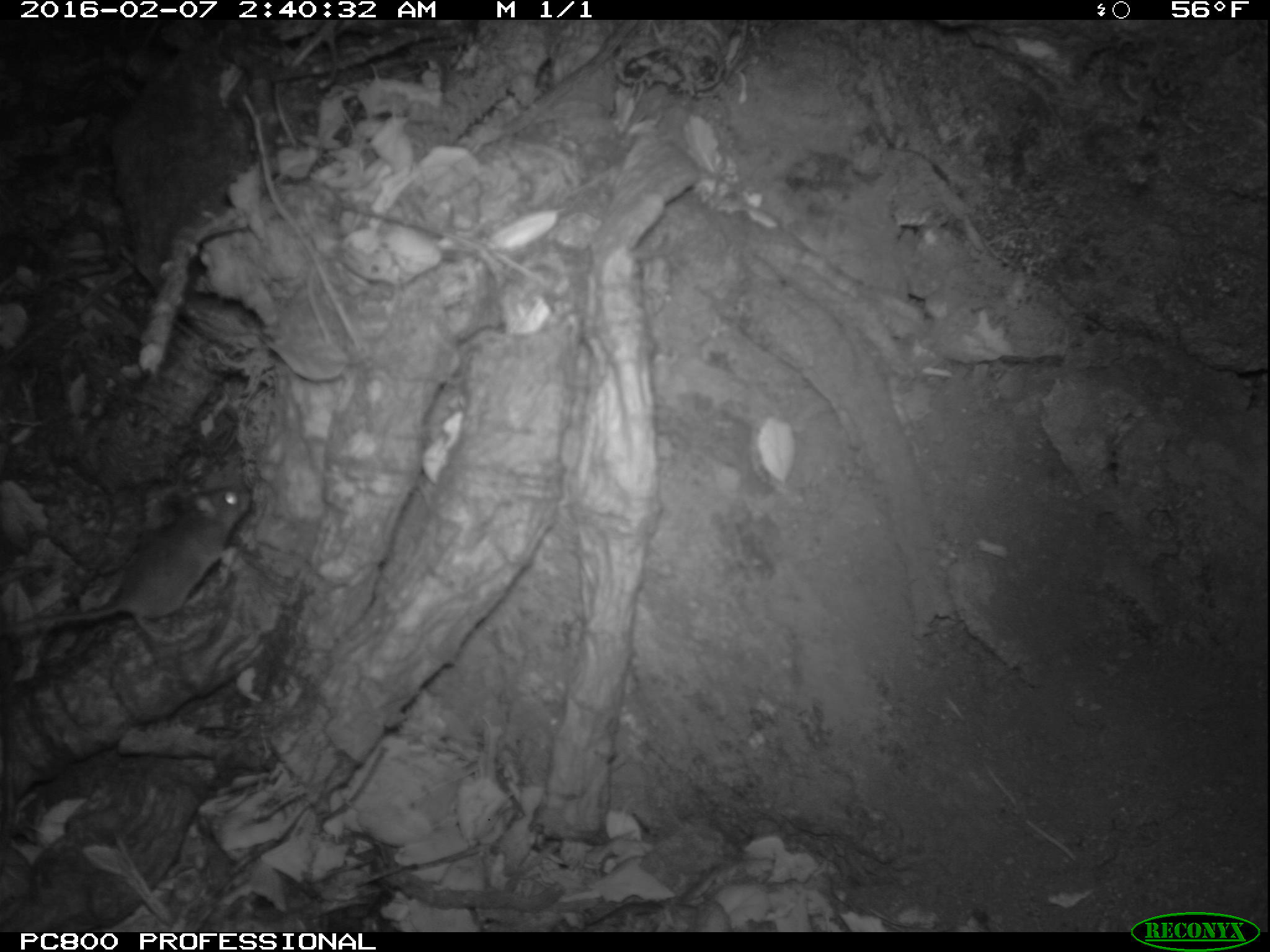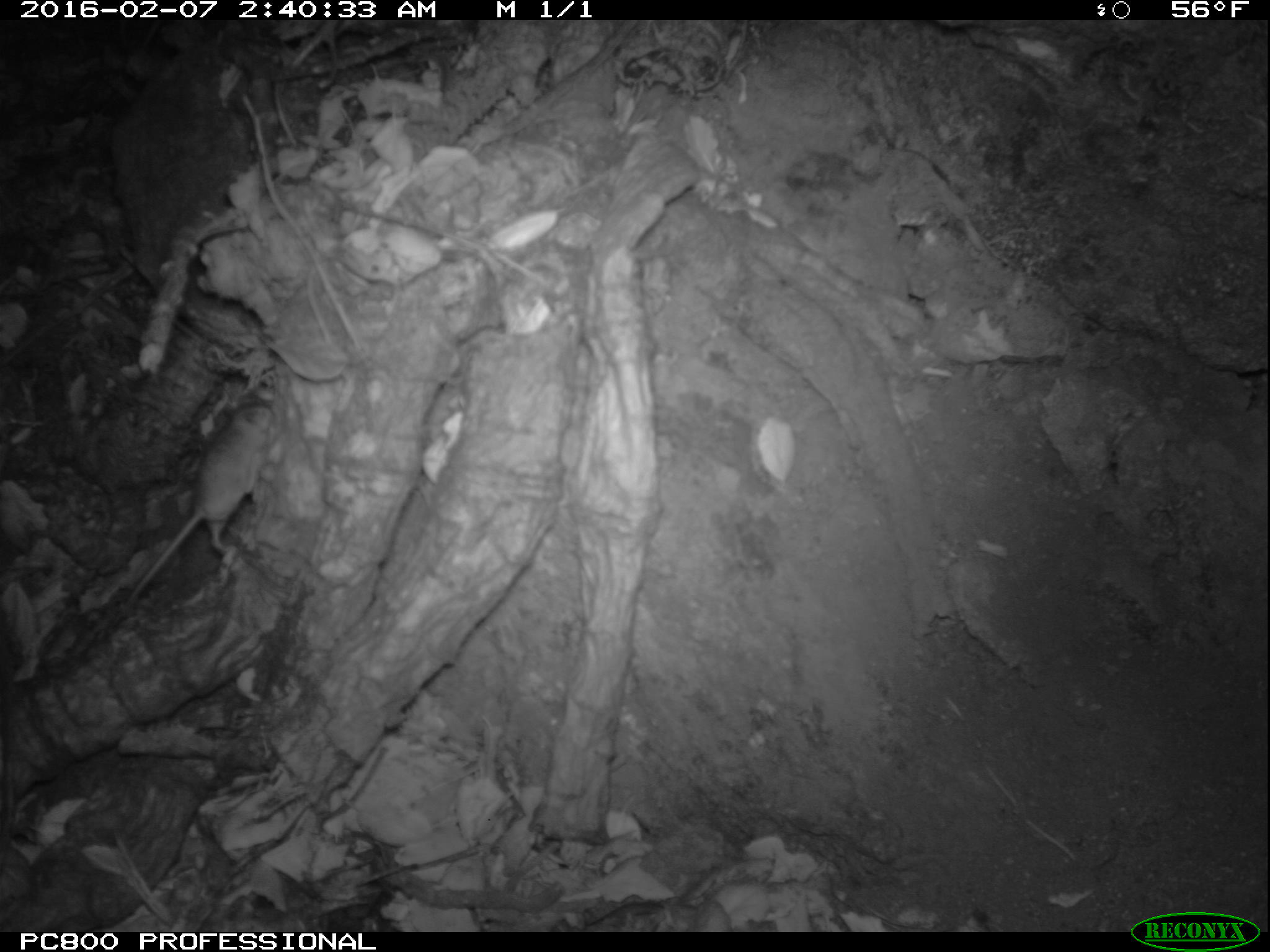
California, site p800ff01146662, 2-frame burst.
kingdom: Animalia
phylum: Chordata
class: Mammalia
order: Rodentia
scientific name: Rodentia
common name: rodent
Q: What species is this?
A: Rodent (Rodentia).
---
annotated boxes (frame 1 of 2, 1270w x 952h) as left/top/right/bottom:
rodent: 0/484/249/645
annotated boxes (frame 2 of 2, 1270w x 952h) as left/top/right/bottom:
rodent: 117/388/277/619